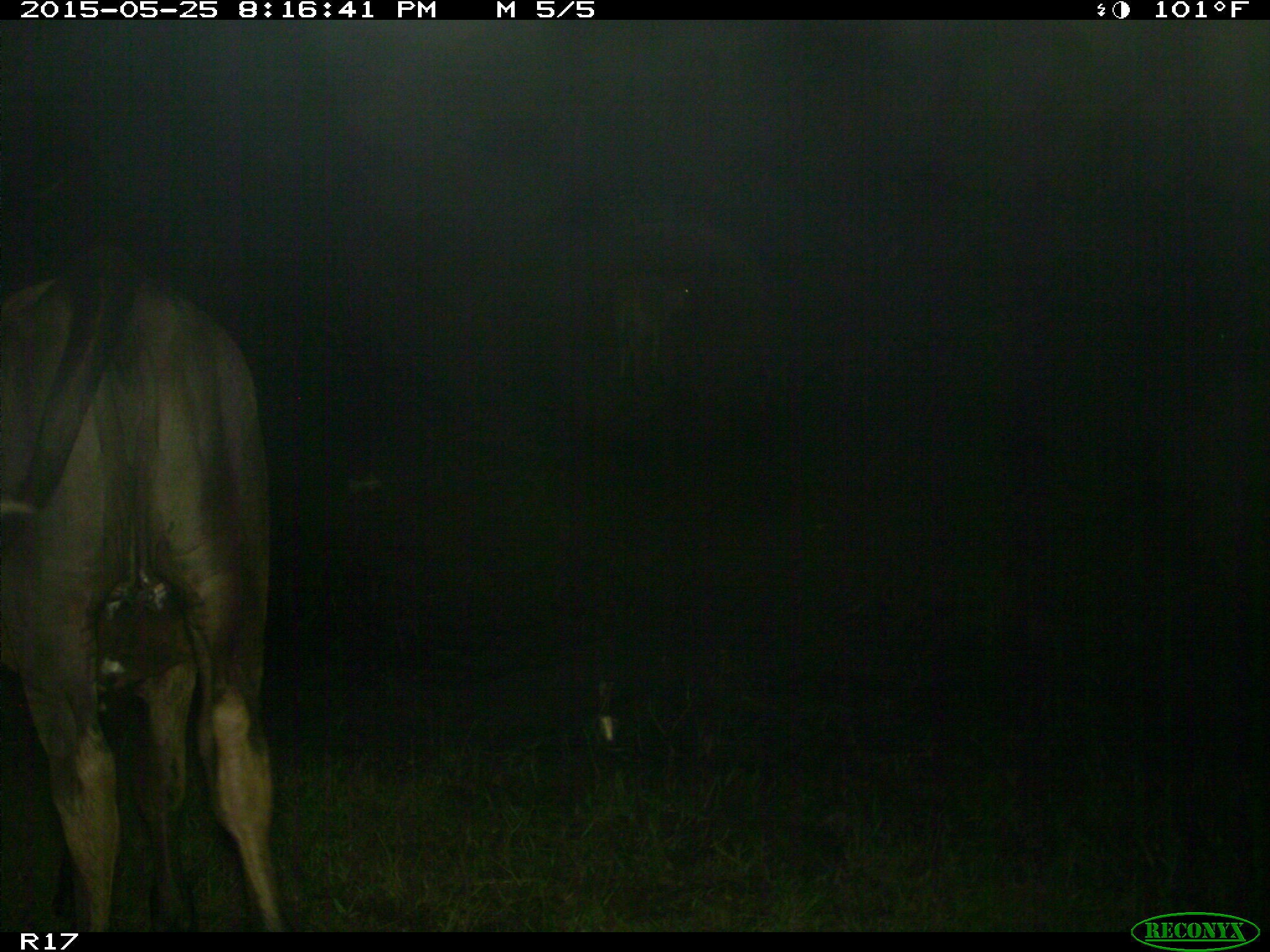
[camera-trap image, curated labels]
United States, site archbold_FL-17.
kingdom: Animalia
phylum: Chordata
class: Mammalia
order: Artiodactyla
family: Bovidae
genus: Bos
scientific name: Bos taurus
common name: domestic cow